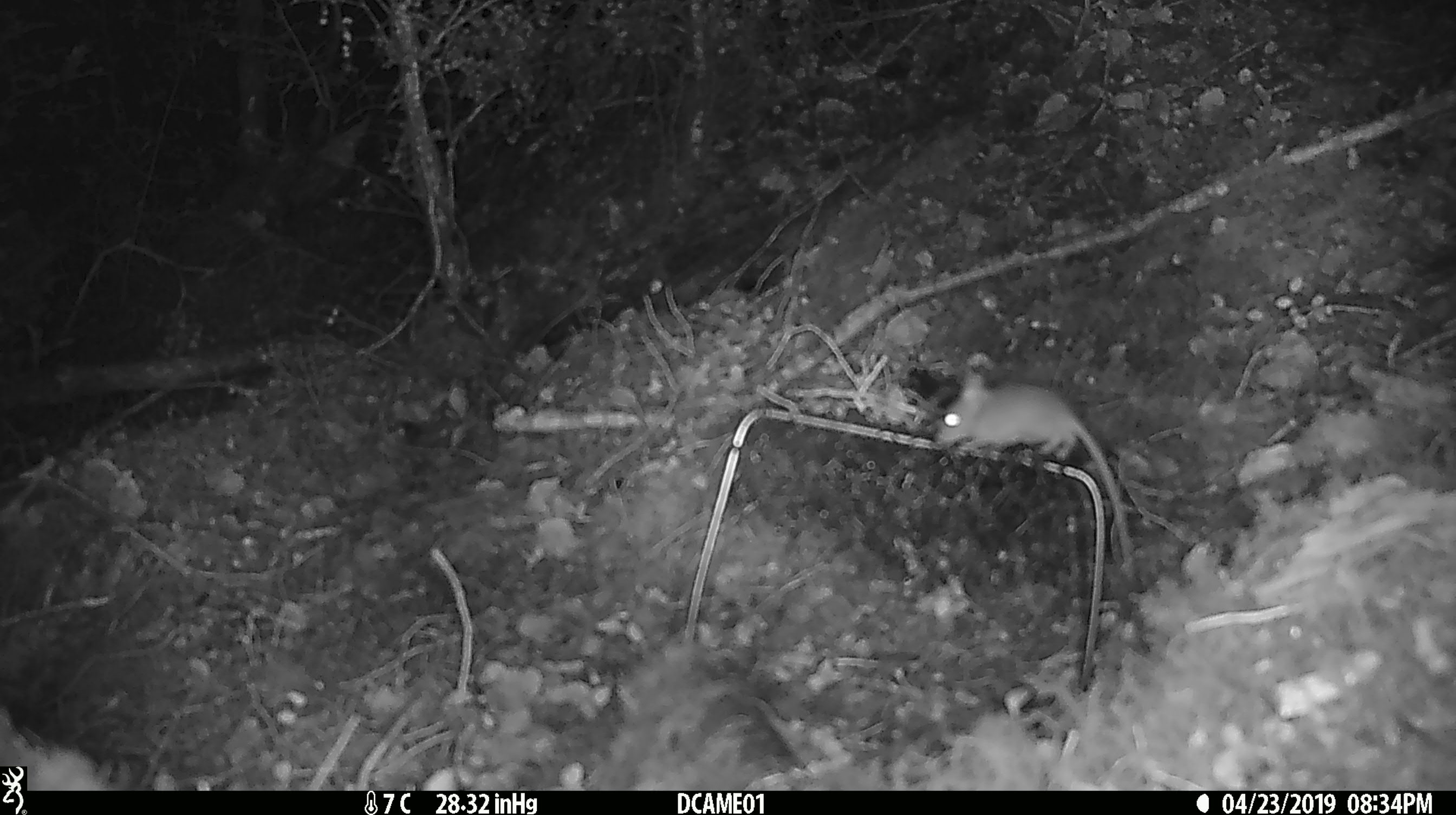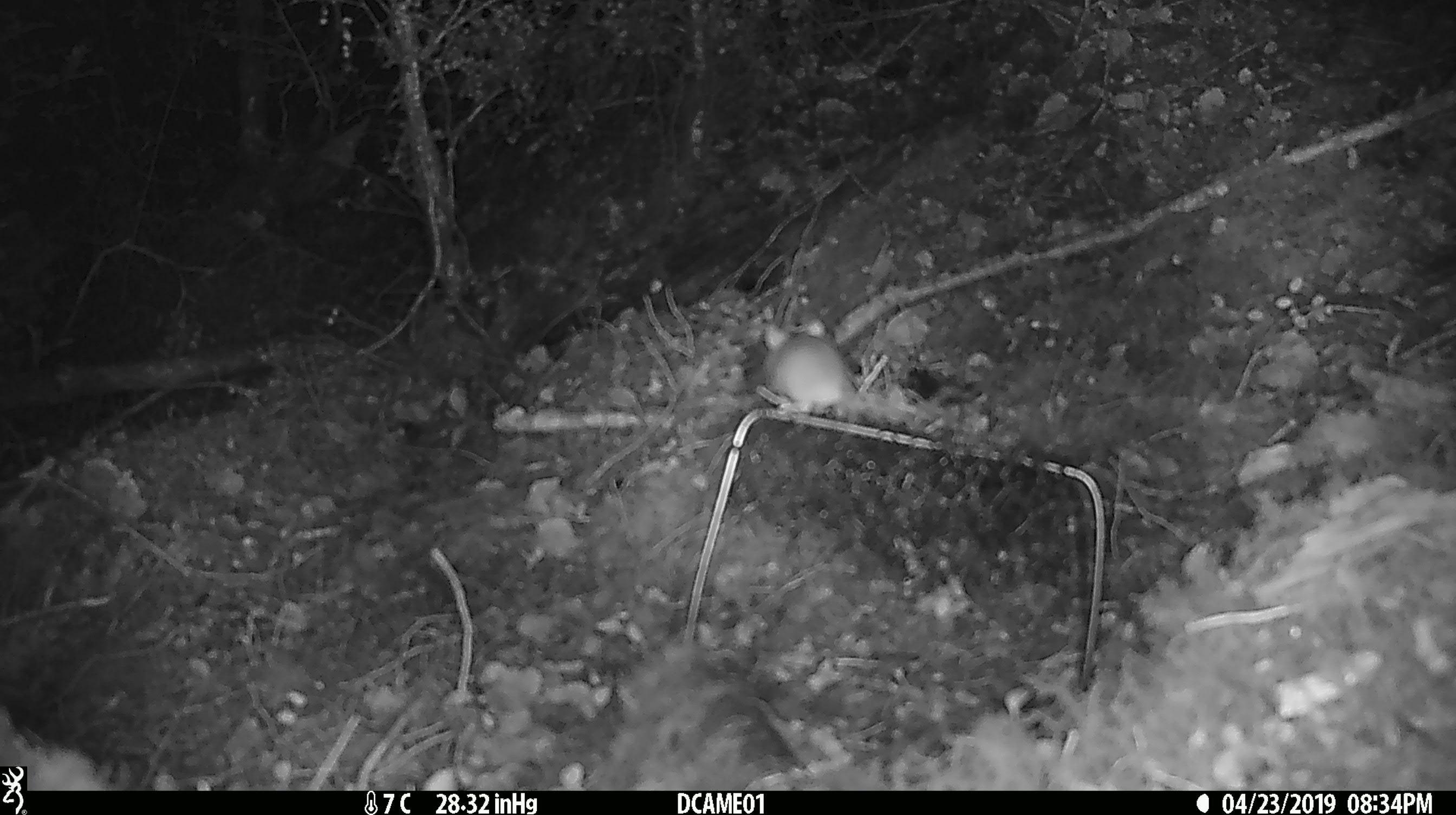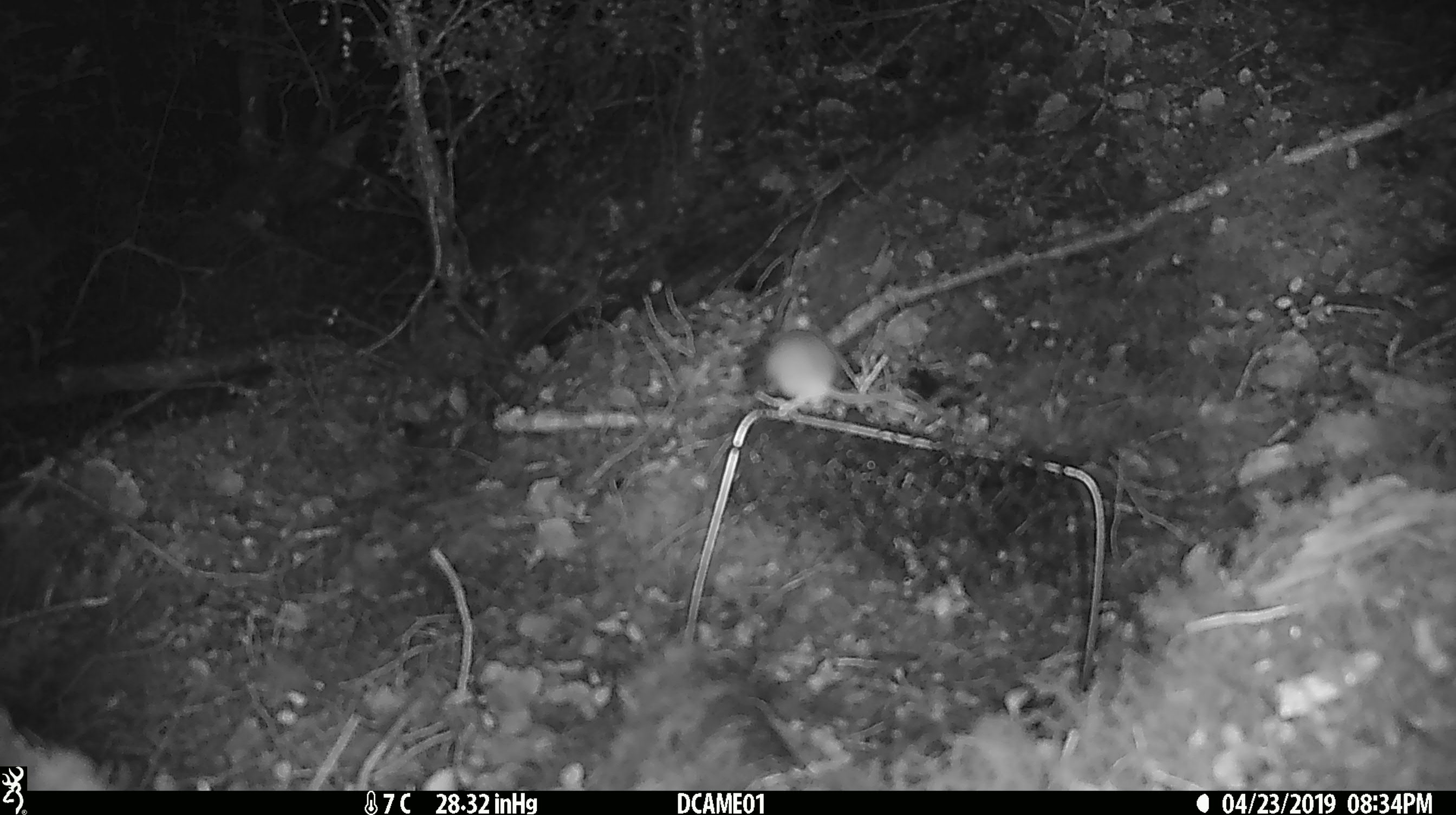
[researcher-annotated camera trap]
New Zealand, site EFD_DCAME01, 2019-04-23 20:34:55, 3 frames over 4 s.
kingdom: Animalia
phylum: Chordata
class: Mammalia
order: Rodentia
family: Muridae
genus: Mus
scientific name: Mus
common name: mouse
Mouse (Mus).